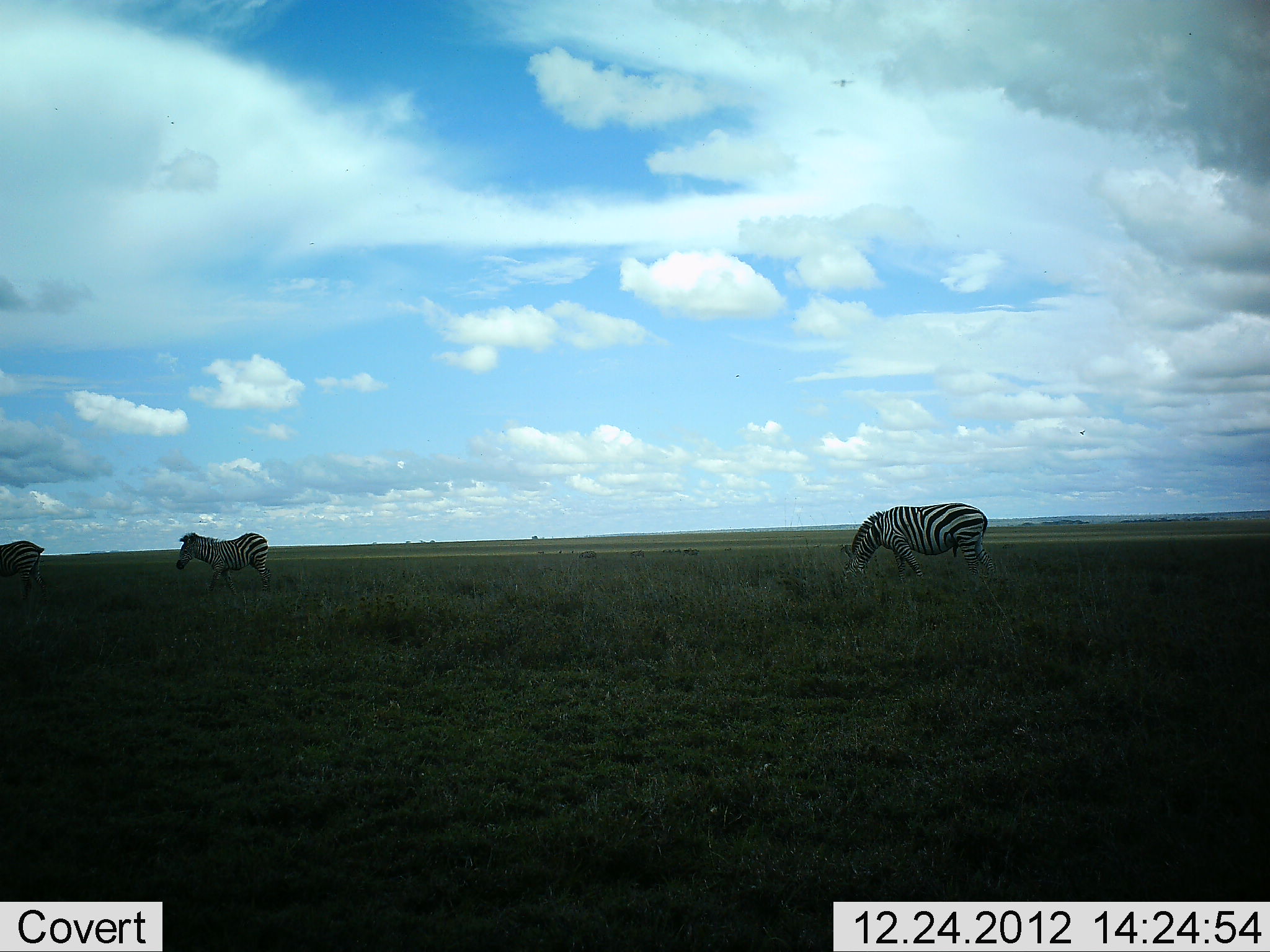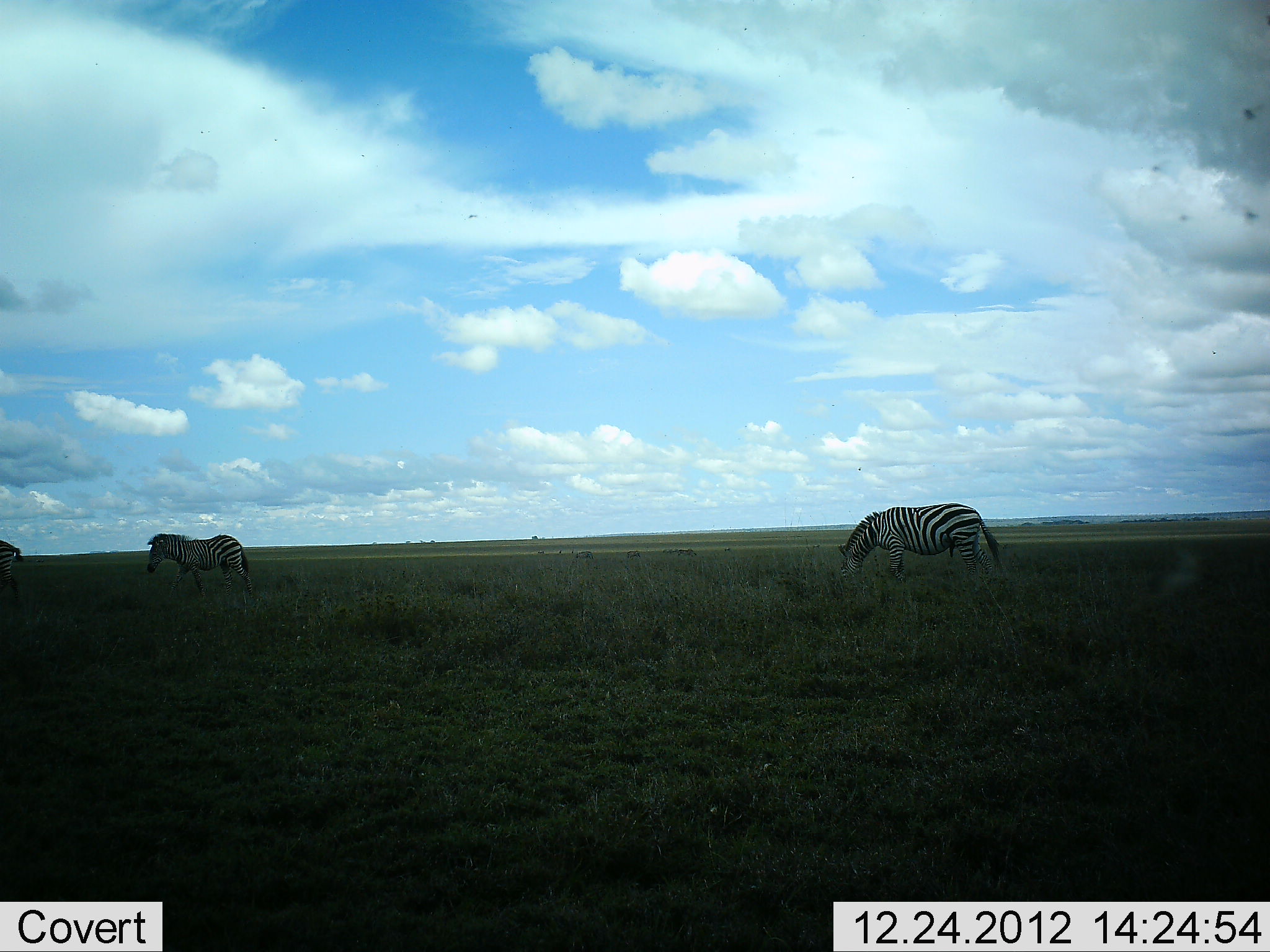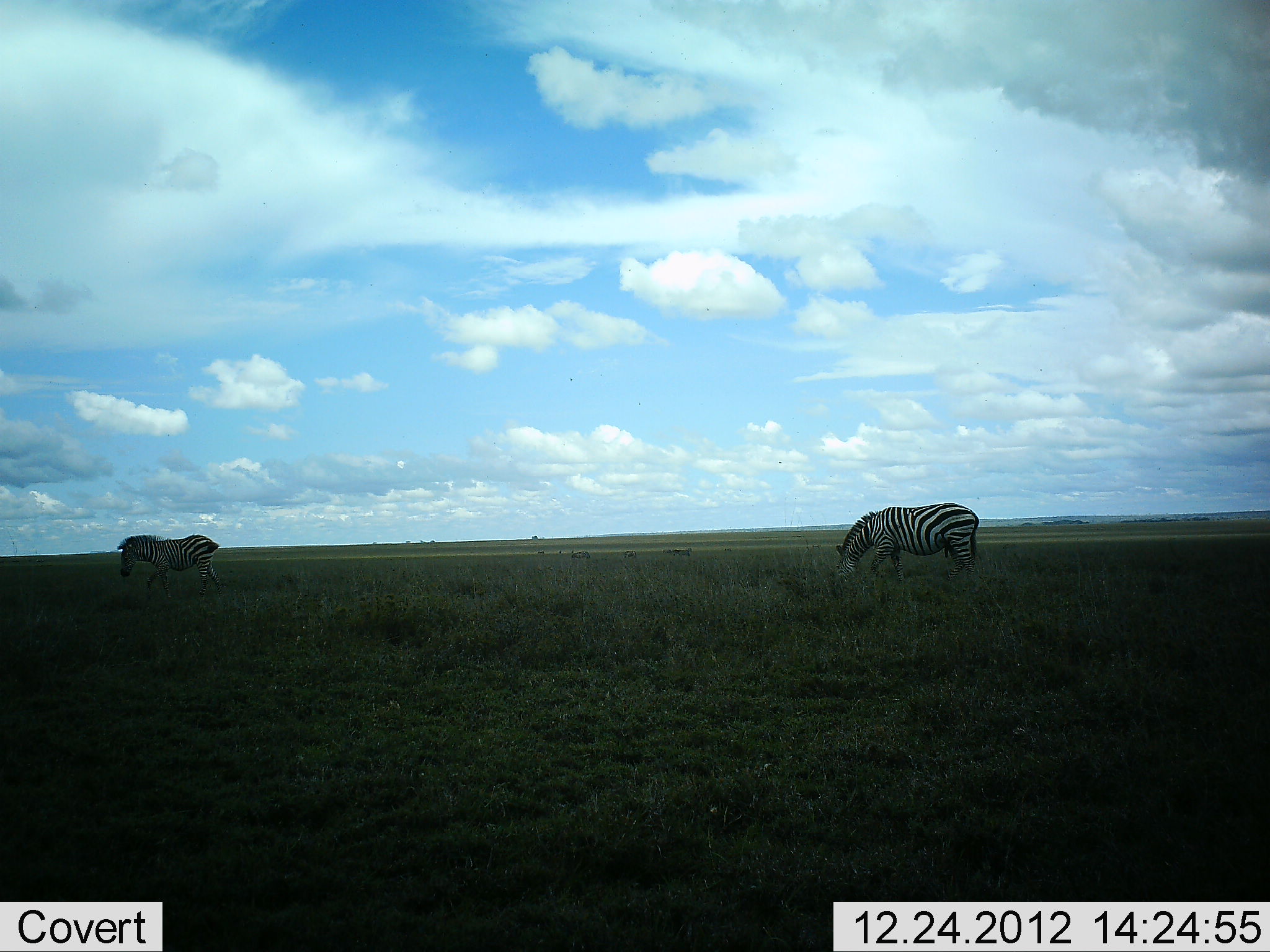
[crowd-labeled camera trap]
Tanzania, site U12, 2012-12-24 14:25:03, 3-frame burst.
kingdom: Animalia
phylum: Chordata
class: Mammalia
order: Perissodactyla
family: Equidae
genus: Equus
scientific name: Equus quagga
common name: plains zebra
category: zebra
Zebra (plains zebra) (Equus quagga), count 3. Behavior (volunteer vote fractions): standing 10%, resting 0%, moving 80%, interacting 0%. Young present (vote fraction): 0%. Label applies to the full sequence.